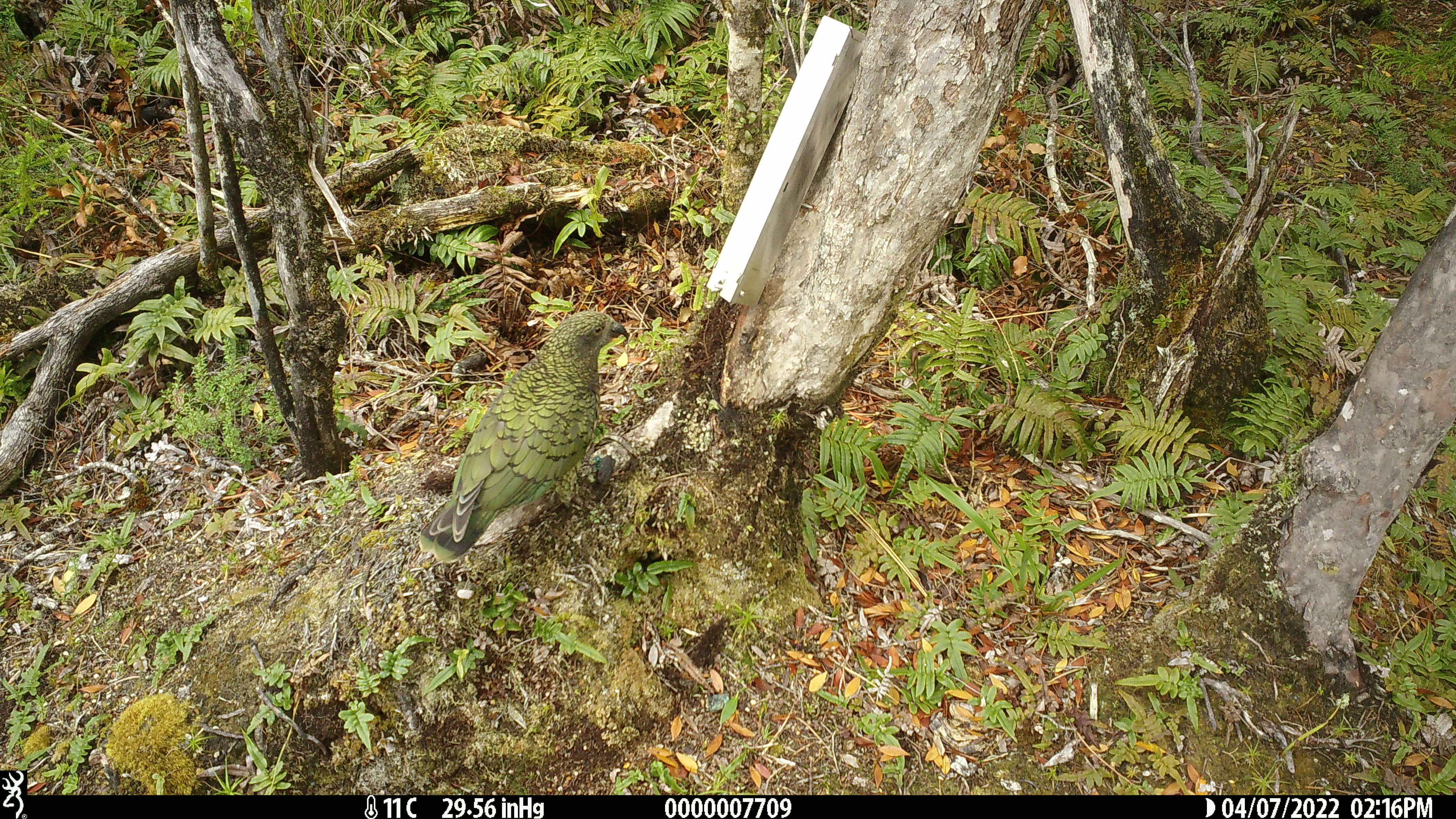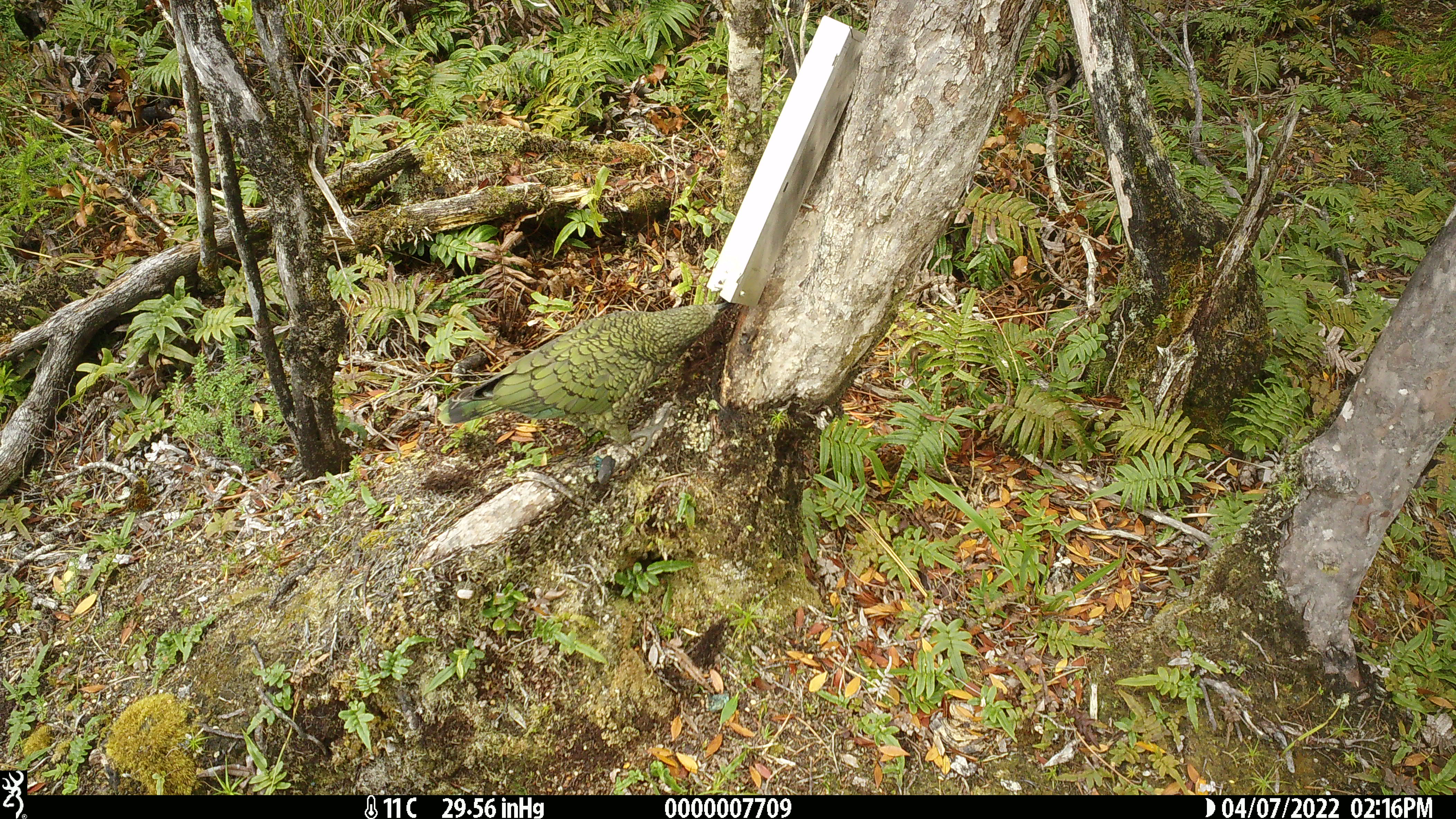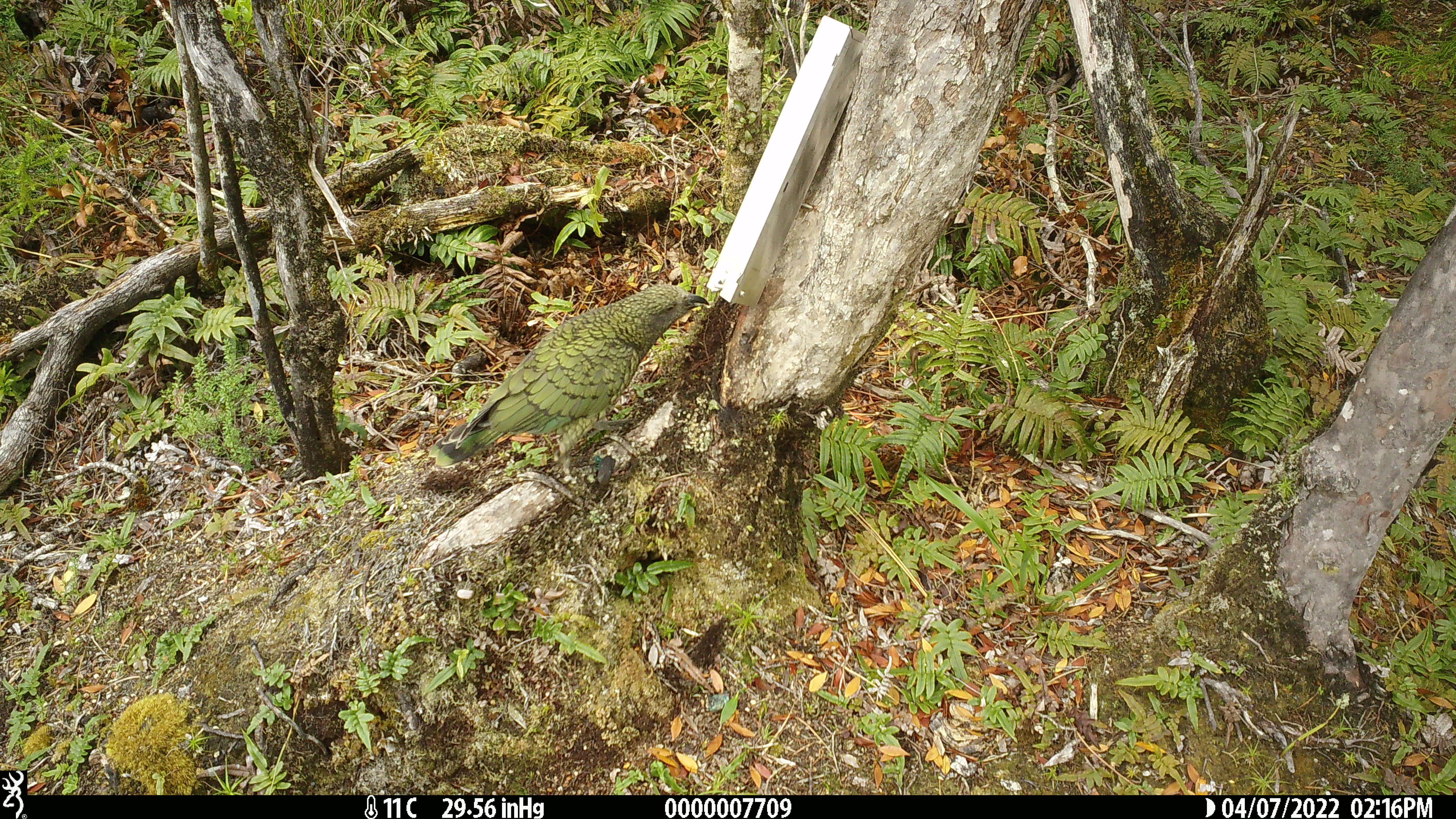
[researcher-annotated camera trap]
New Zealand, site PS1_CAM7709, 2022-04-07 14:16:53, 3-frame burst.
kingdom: Animalia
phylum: Chordata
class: Aves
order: Psittaciformes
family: Strigopidae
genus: Nestor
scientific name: Nestor notabilis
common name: kea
Kea (Nestor notabilis).